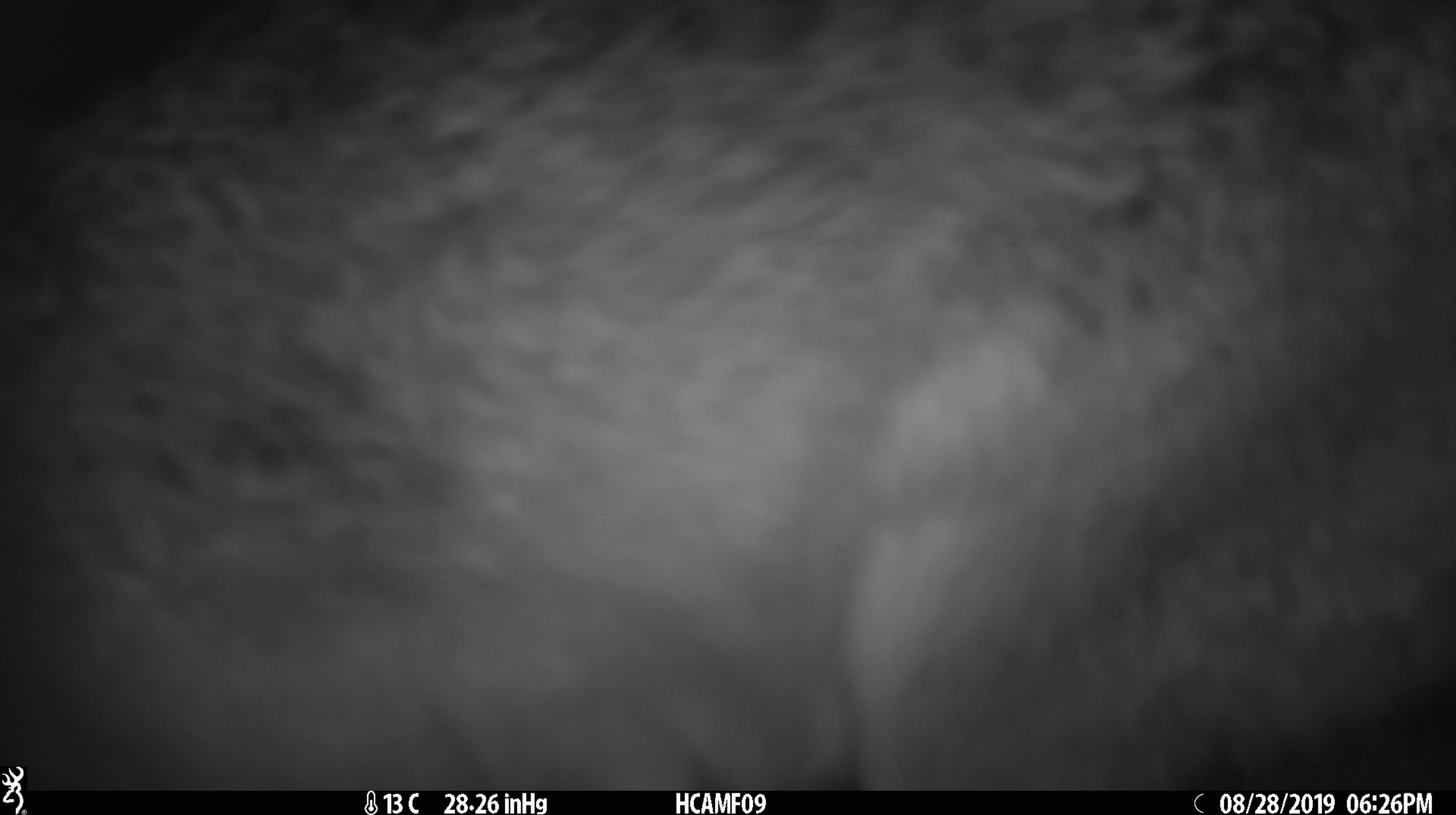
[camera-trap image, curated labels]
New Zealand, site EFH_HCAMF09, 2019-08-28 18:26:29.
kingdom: Animalia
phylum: Chordata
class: Mammalia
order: Lagomorpha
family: Leporidae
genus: Oryctolagus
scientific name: Oryctolagus cuniculus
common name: european rabbit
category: rabbit